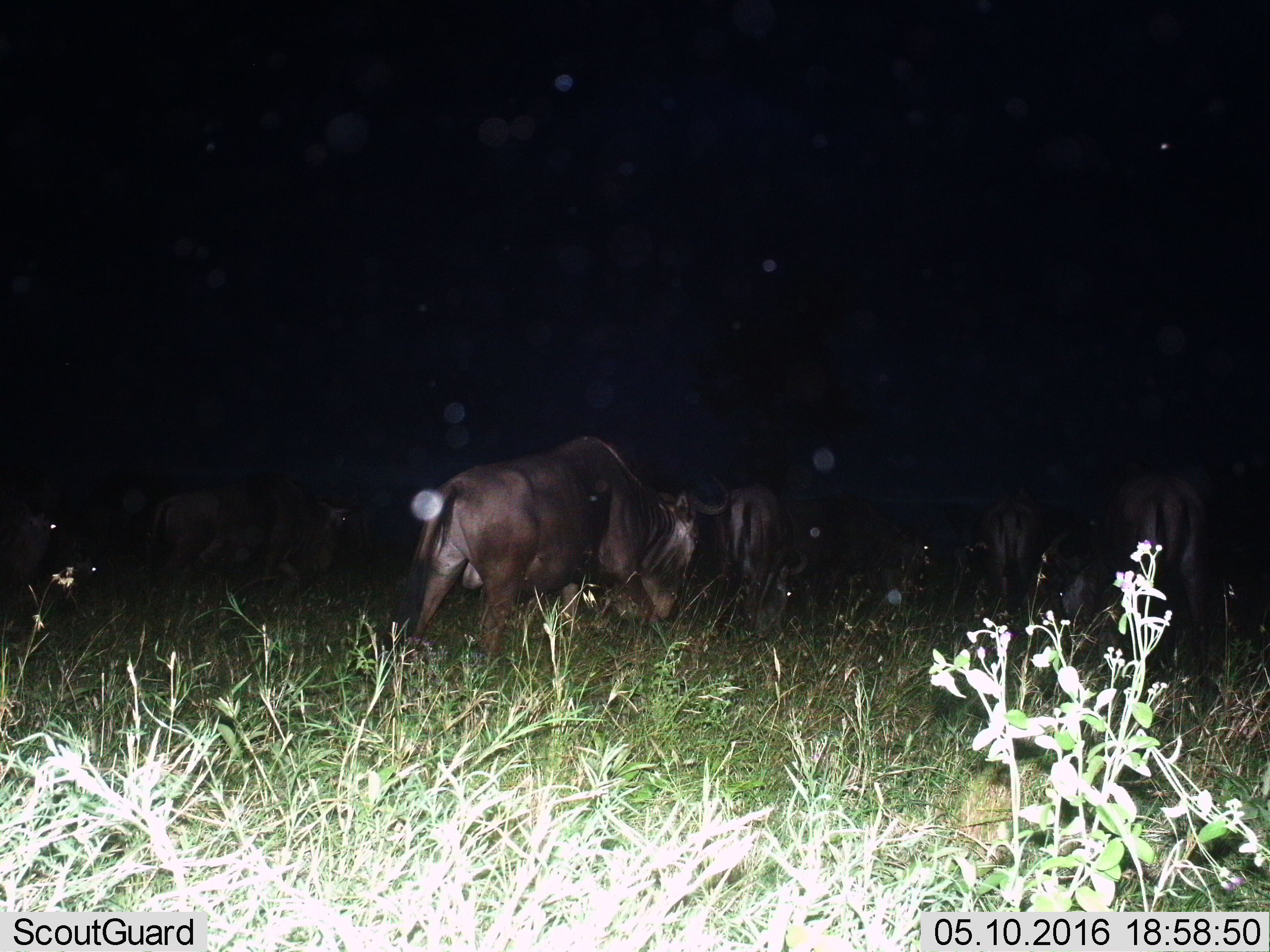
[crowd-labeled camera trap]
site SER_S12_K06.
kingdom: Animalia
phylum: Chordata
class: Mammalia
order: Artiodactyla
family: Bovidae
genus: Connochaetes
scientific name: Connochaetes taurinus taurinus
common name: blue wildebeest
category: wildebeestblue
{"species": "wildebeestblue (blue wildebeest) (Connochaetes taurinus taurinus)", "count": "6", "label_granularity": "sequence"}